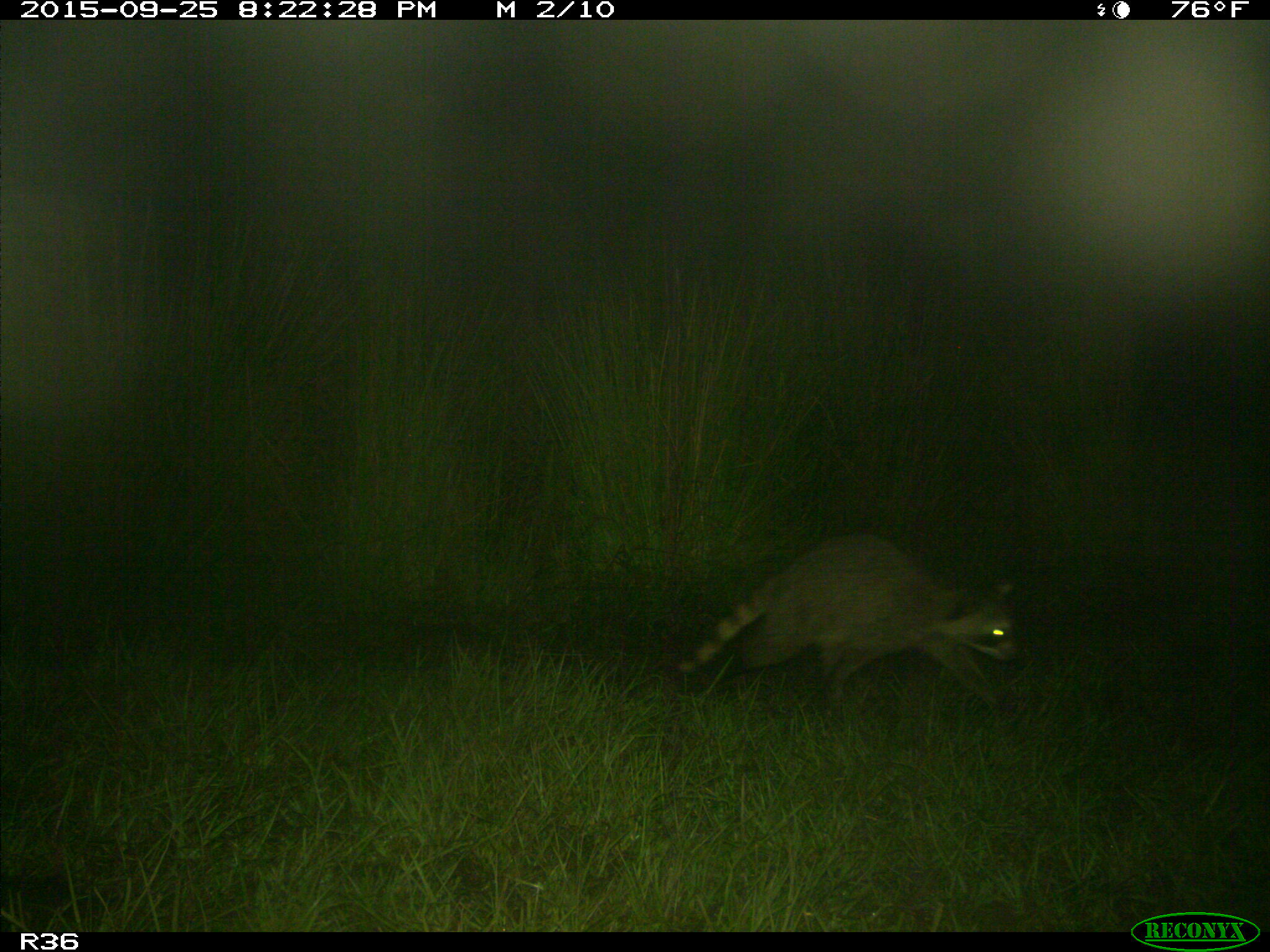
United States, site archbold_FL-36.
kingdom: Animalia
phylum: Chordata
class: Mammalia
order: Carnivora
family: Procyonidae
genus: Procyon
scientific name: Procyon lotor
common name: common raccoon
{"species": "Procyon lotor (common raccoon)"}